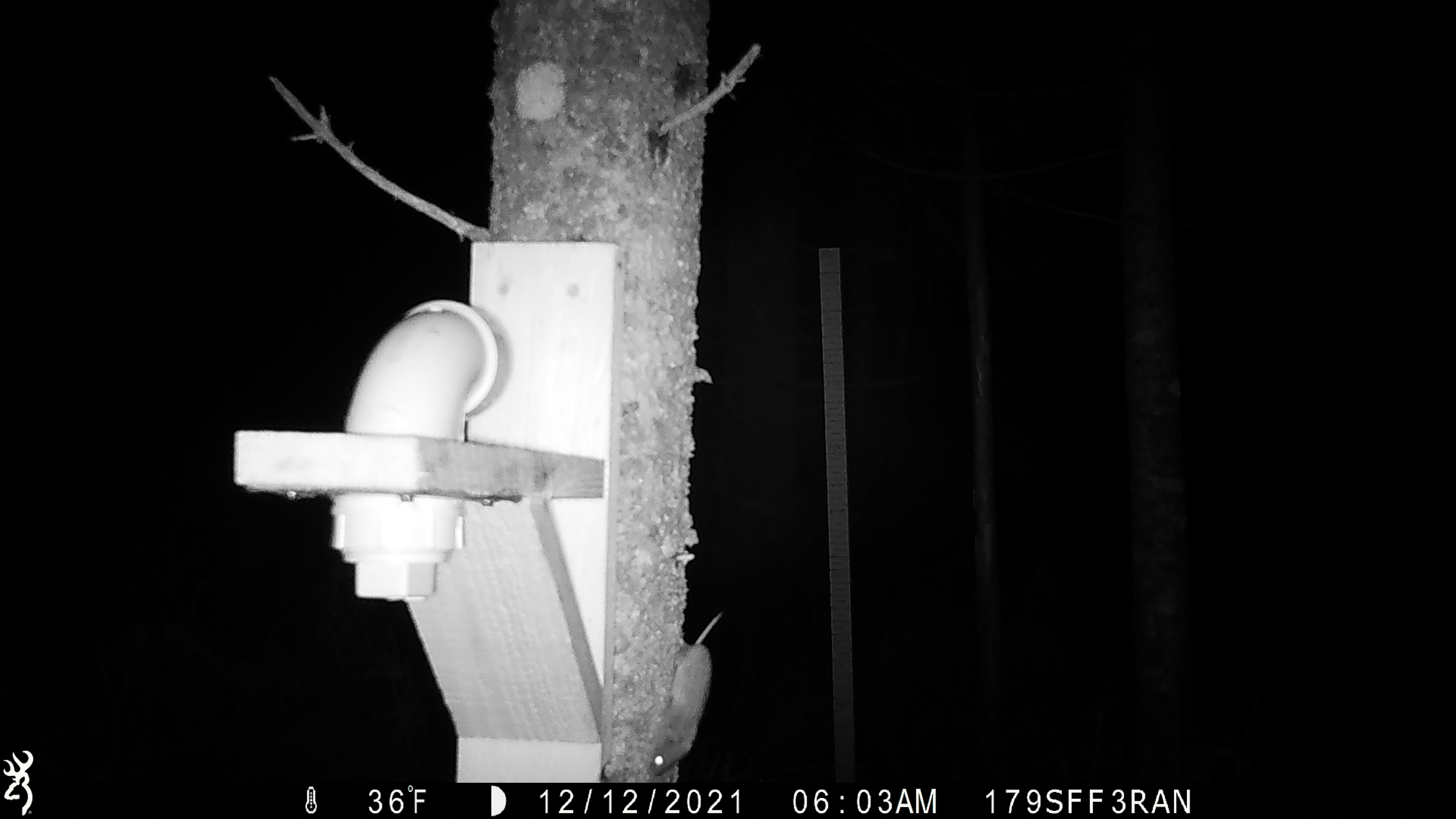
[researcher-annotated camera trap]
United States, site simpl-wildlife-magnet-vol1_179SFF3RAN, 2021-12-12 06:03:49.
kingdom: Animalia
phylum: Chordata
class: Mammalia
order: Rodentia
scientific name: Rodentia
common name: mouse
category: mouse sp.